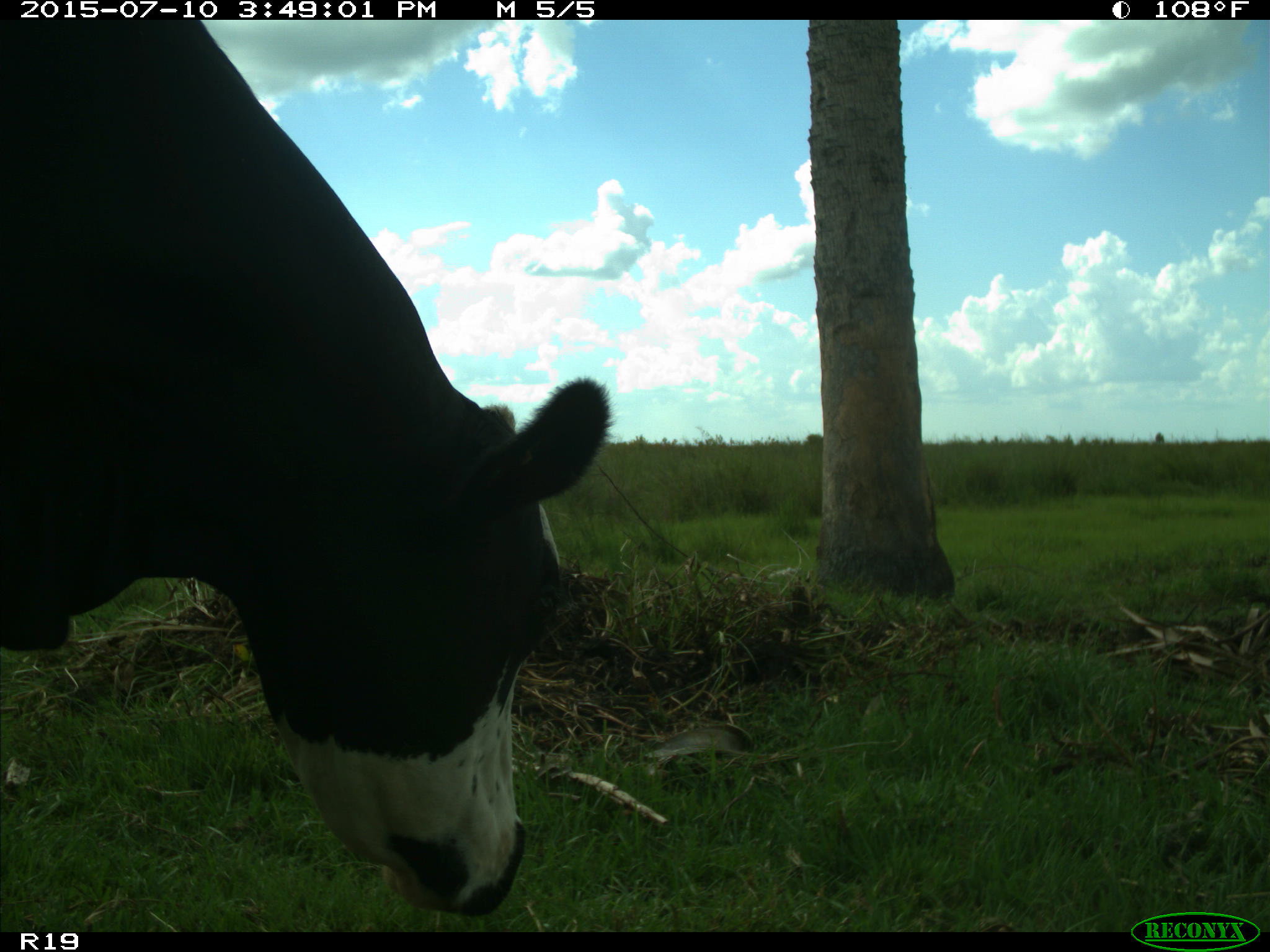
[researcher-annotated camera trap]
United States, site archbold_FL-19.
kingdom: Animalia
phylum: Chordata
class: Mammalia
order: Artiodactyla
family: Bovidae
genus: Bos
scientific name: Bos taurus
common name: domestic cow